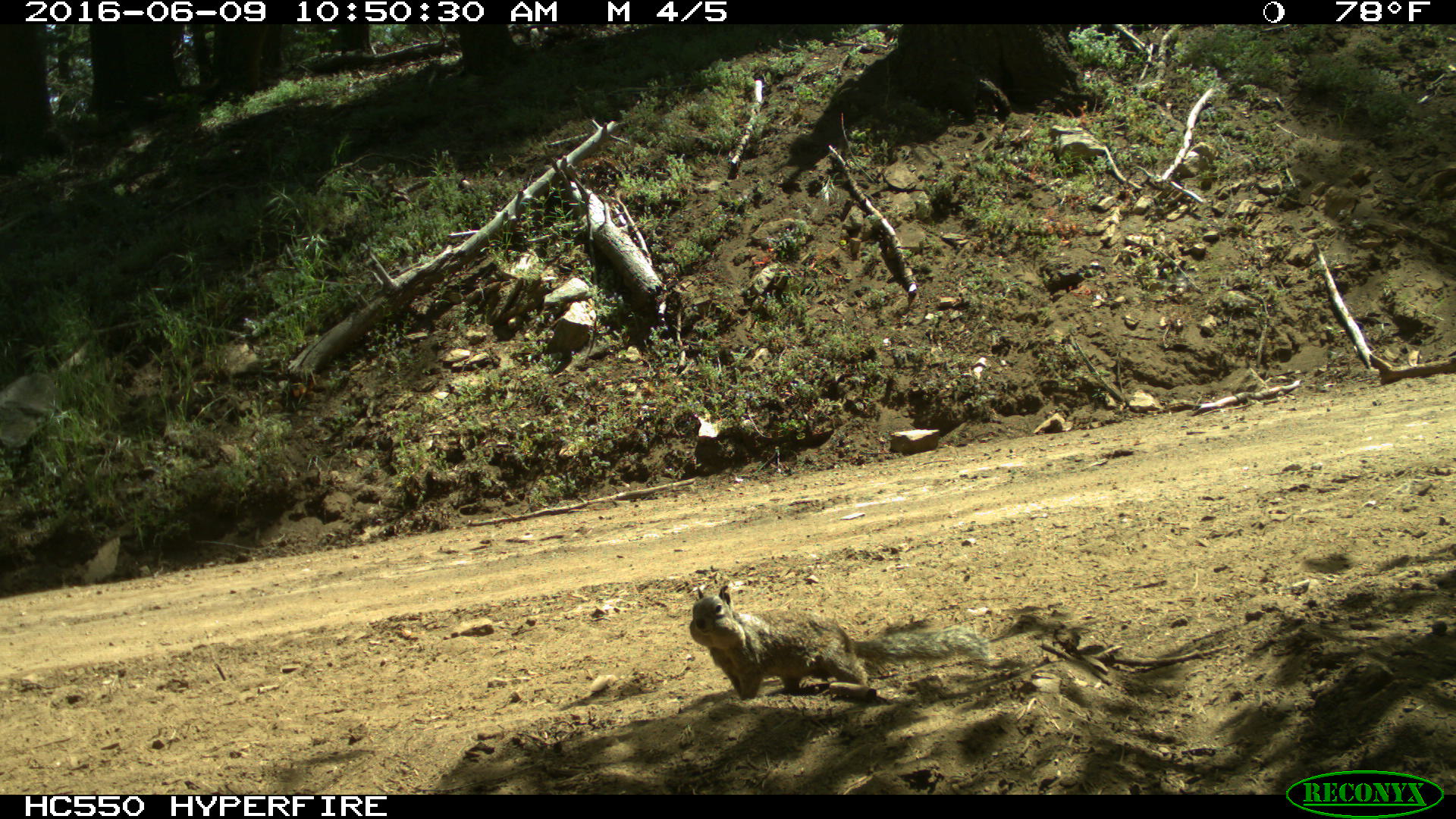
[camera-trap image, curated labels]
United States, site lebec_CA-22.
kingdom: Animalia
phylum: Chordata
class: Mammalia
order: Rodentia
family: Sciuridae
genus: Otospermophilus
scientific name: Otospermophilus beecheyi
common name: california ground squirrel